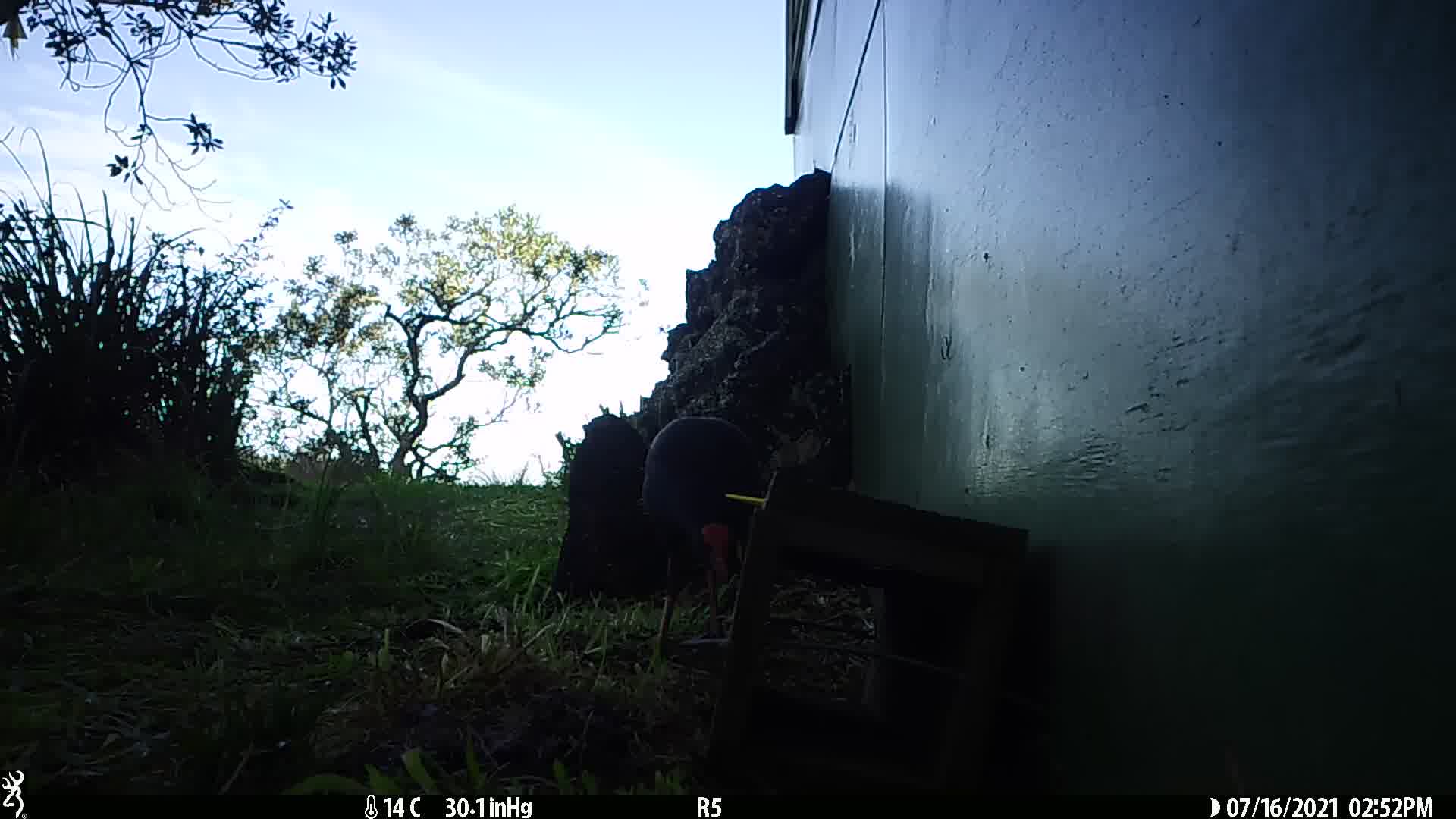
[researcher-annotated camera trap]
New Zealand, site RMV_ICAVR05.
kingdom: Animalia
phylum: Chordata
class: Aves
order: Gruiformes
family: Rallidae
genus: Porphyrio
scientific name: Porphyrio melanotus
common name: australasian swamphen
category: pukeko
Pukeko (australasian swamphen) (Porphyrio melanotus).